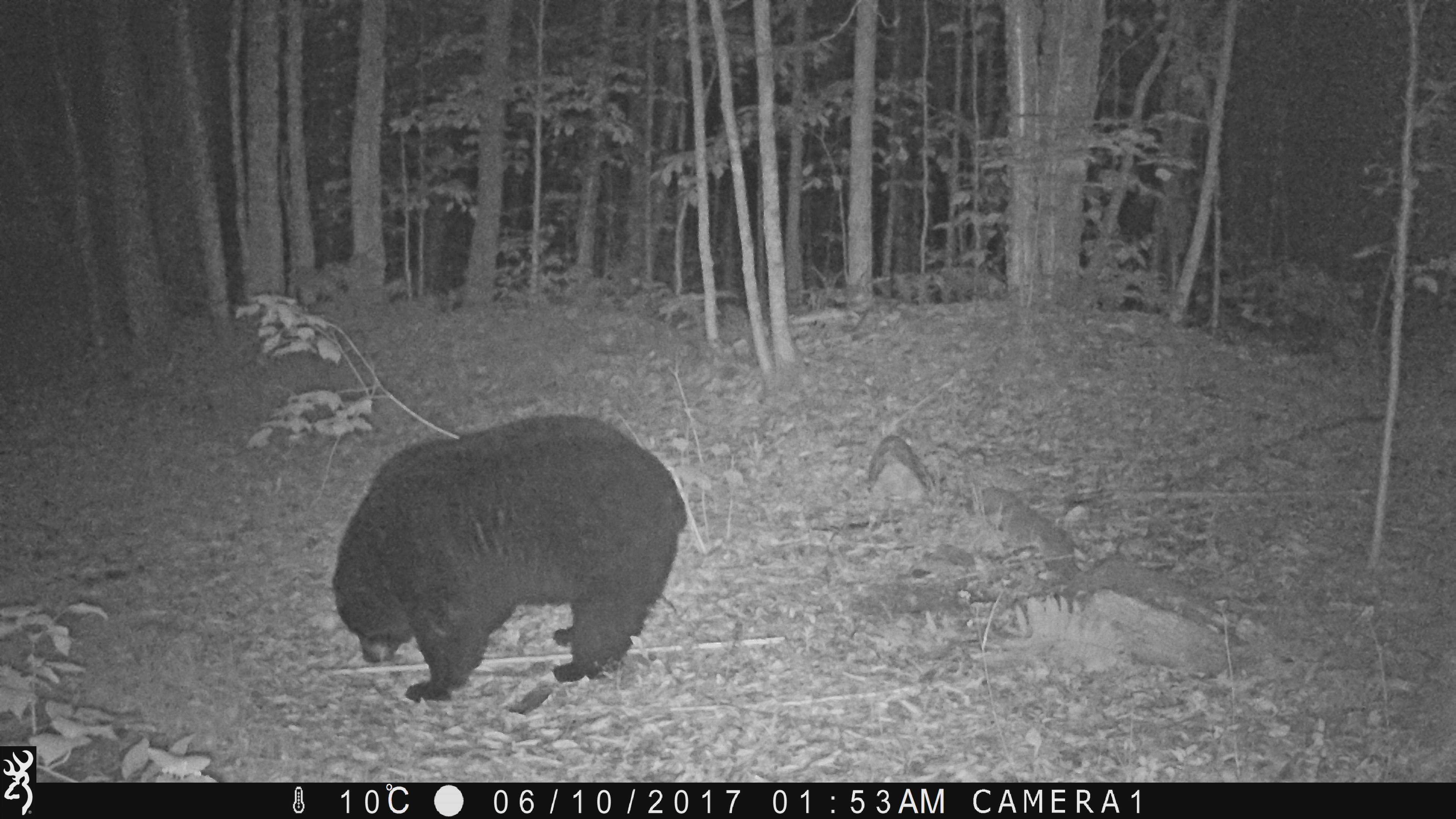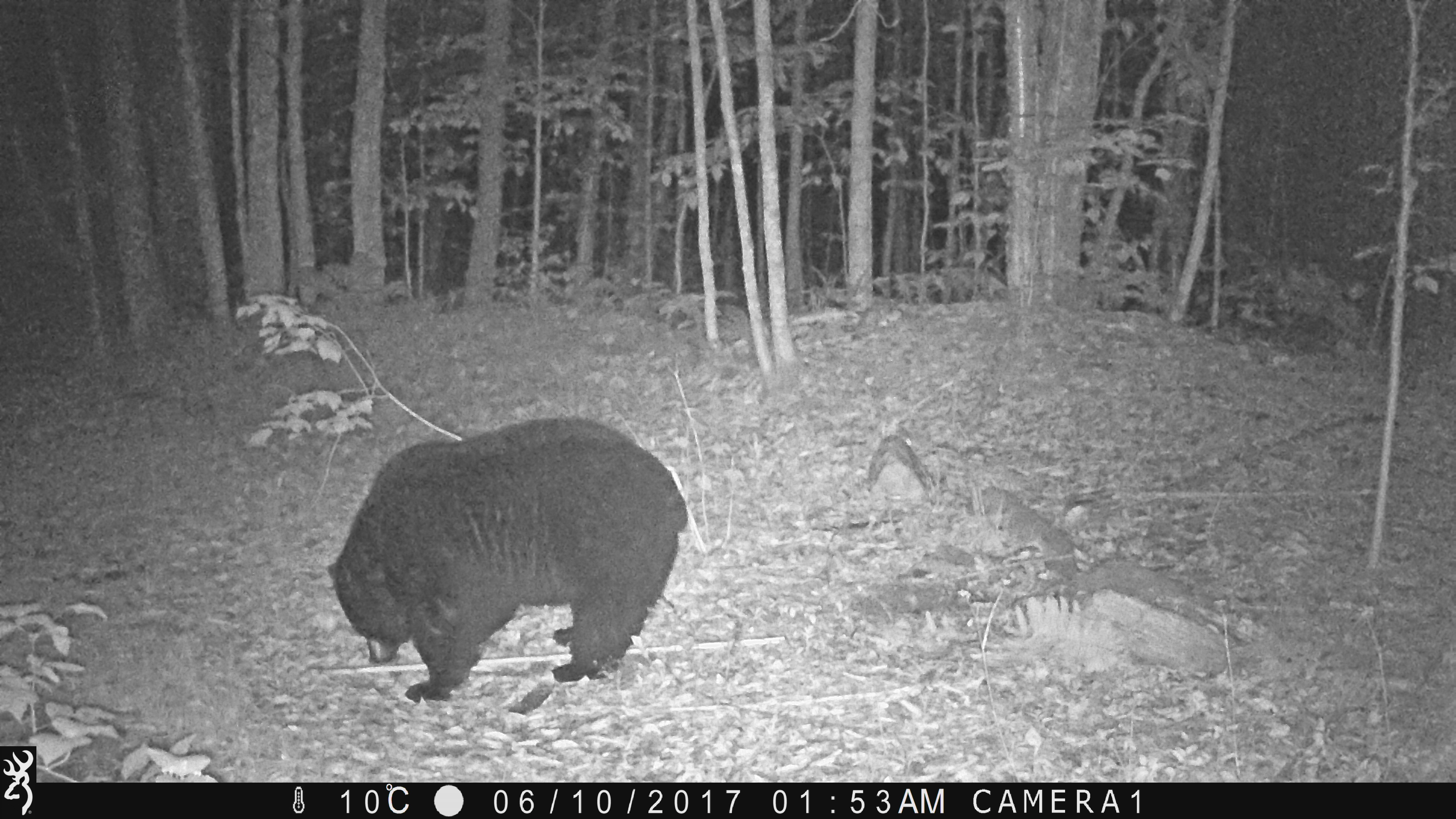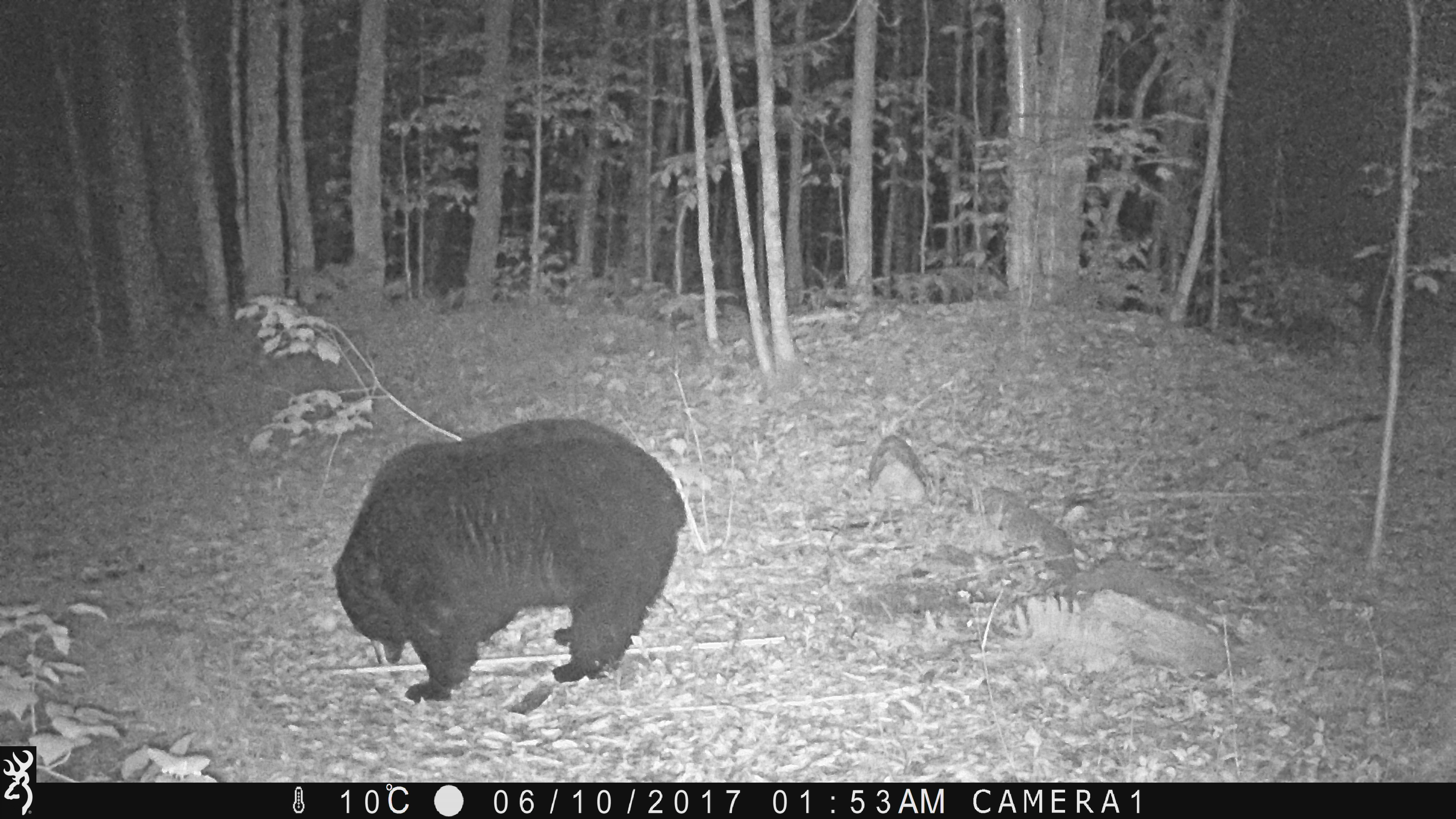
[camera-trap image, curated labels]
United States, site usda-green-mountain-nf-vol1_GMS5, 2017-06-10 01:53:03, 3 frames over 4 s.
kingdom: Animalia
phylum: Chordata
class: Mammalia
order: Carnivora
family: Ursidae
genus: Ursus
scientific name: Ursus americanus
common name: black bear